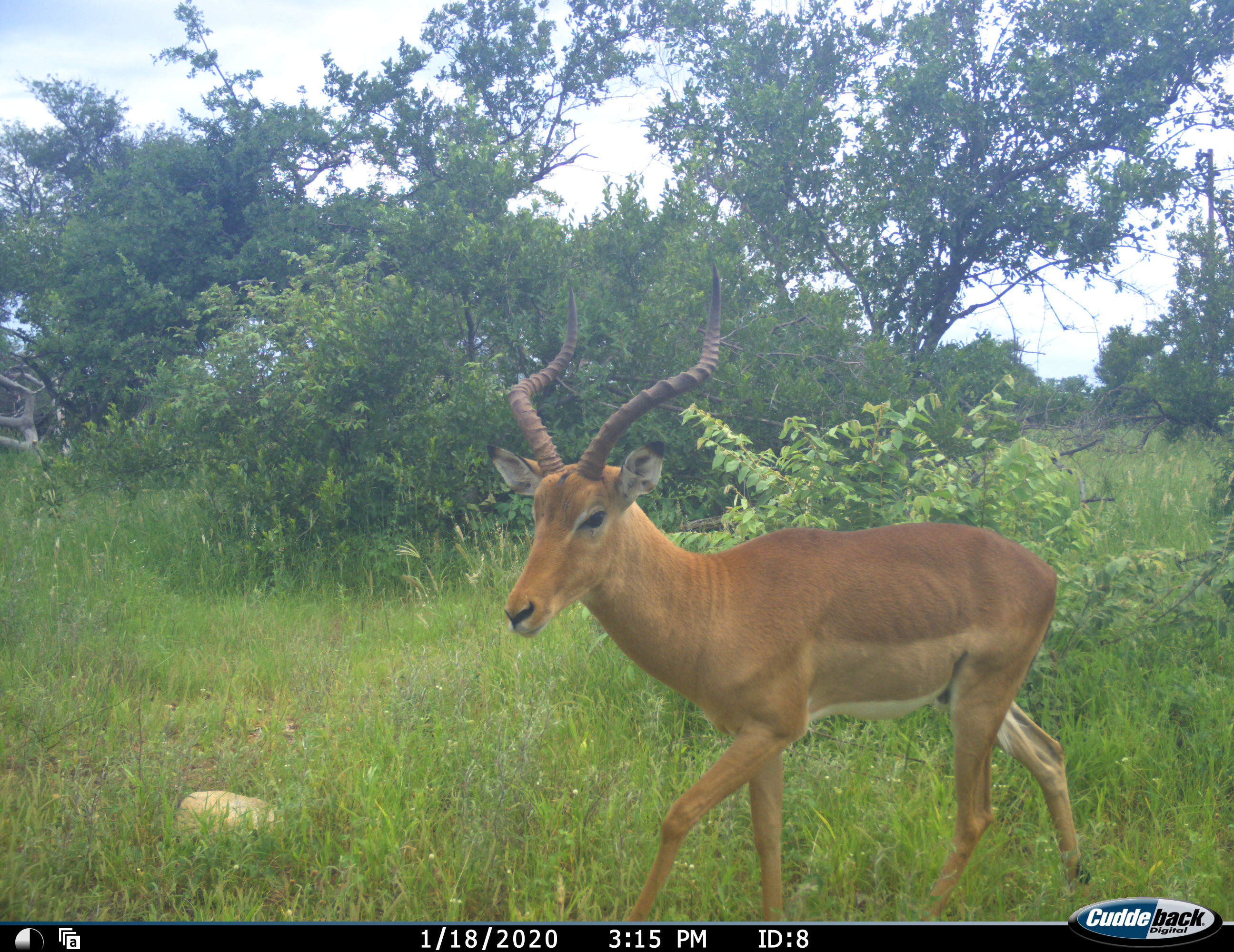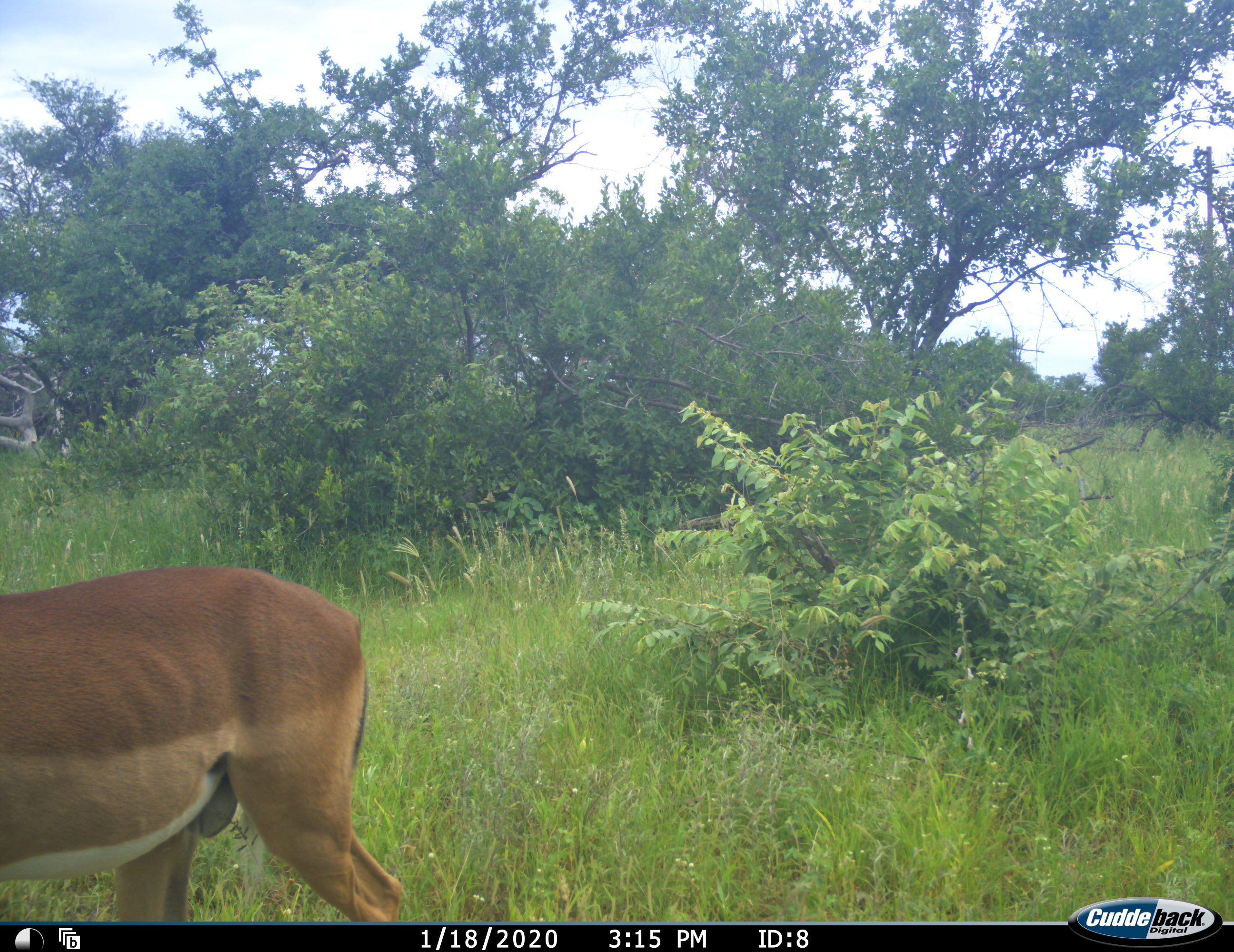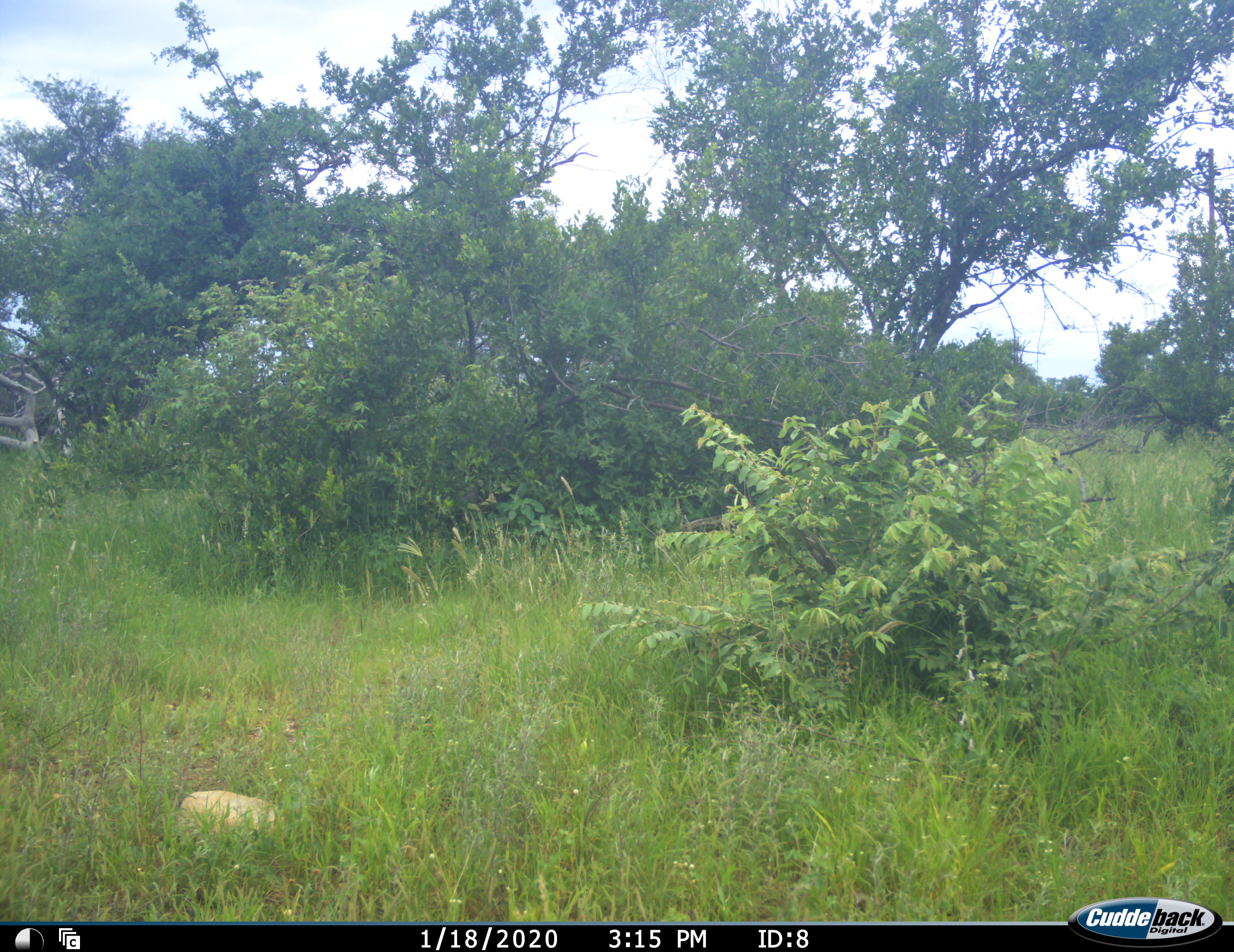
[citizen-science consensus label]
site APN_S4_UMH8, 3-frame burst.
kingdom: Animalia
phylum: Chordata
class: Mammalia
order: Artiodactyla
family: Bovidae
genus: Aepyceros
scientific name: Aepyceros melampus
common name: impala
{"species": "impala (Aepyceros melampus)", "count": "1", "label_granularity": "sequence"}